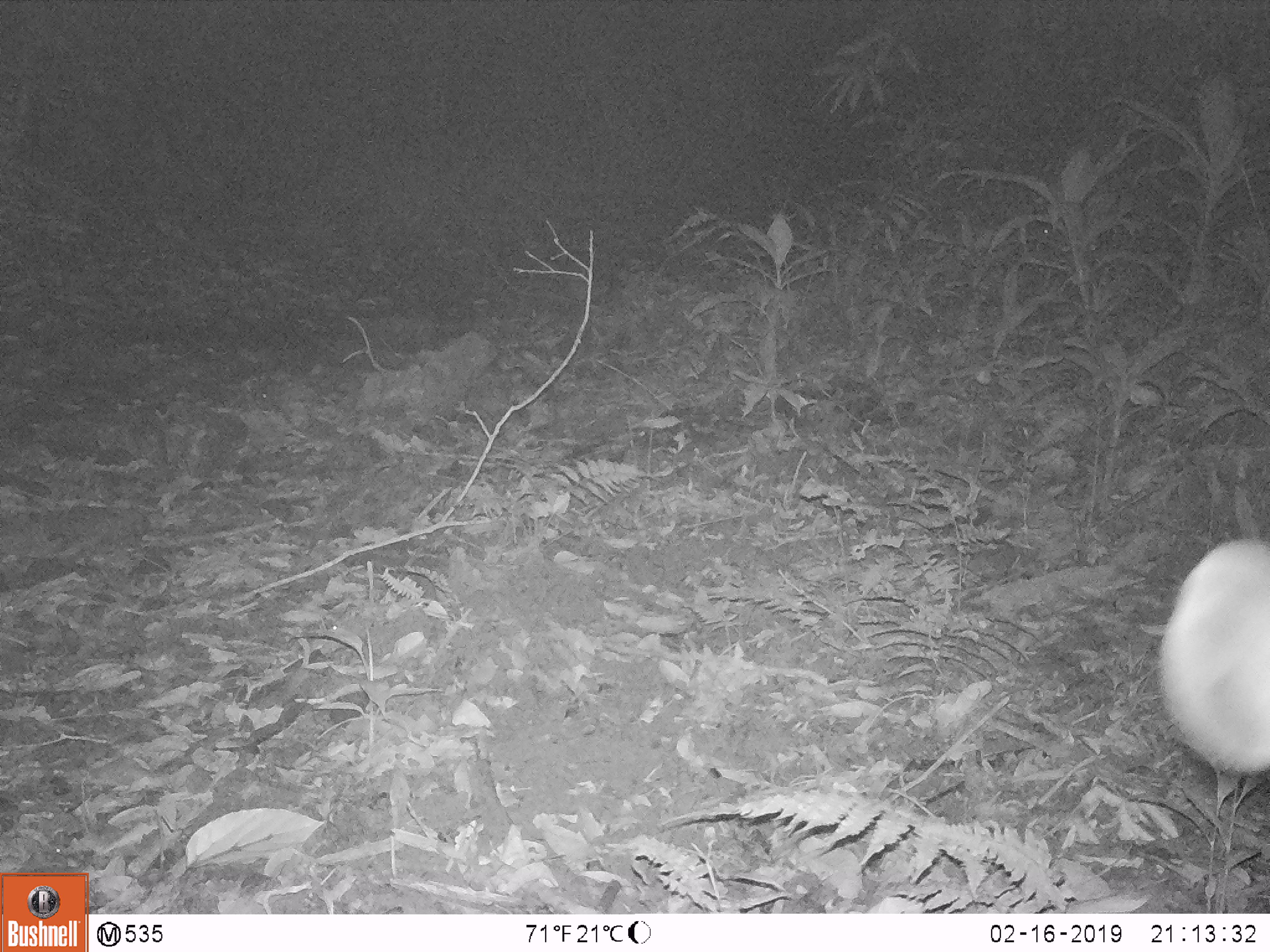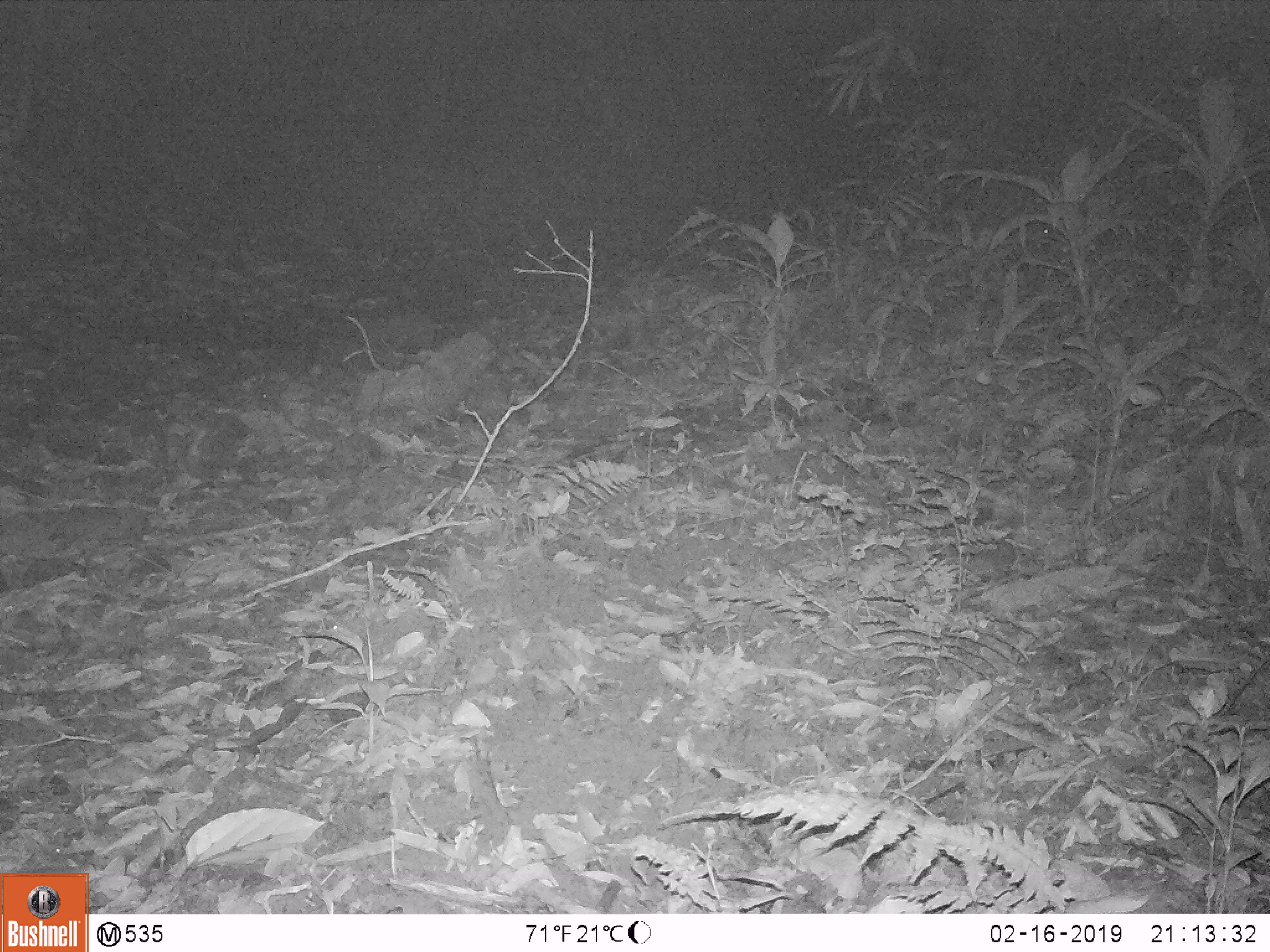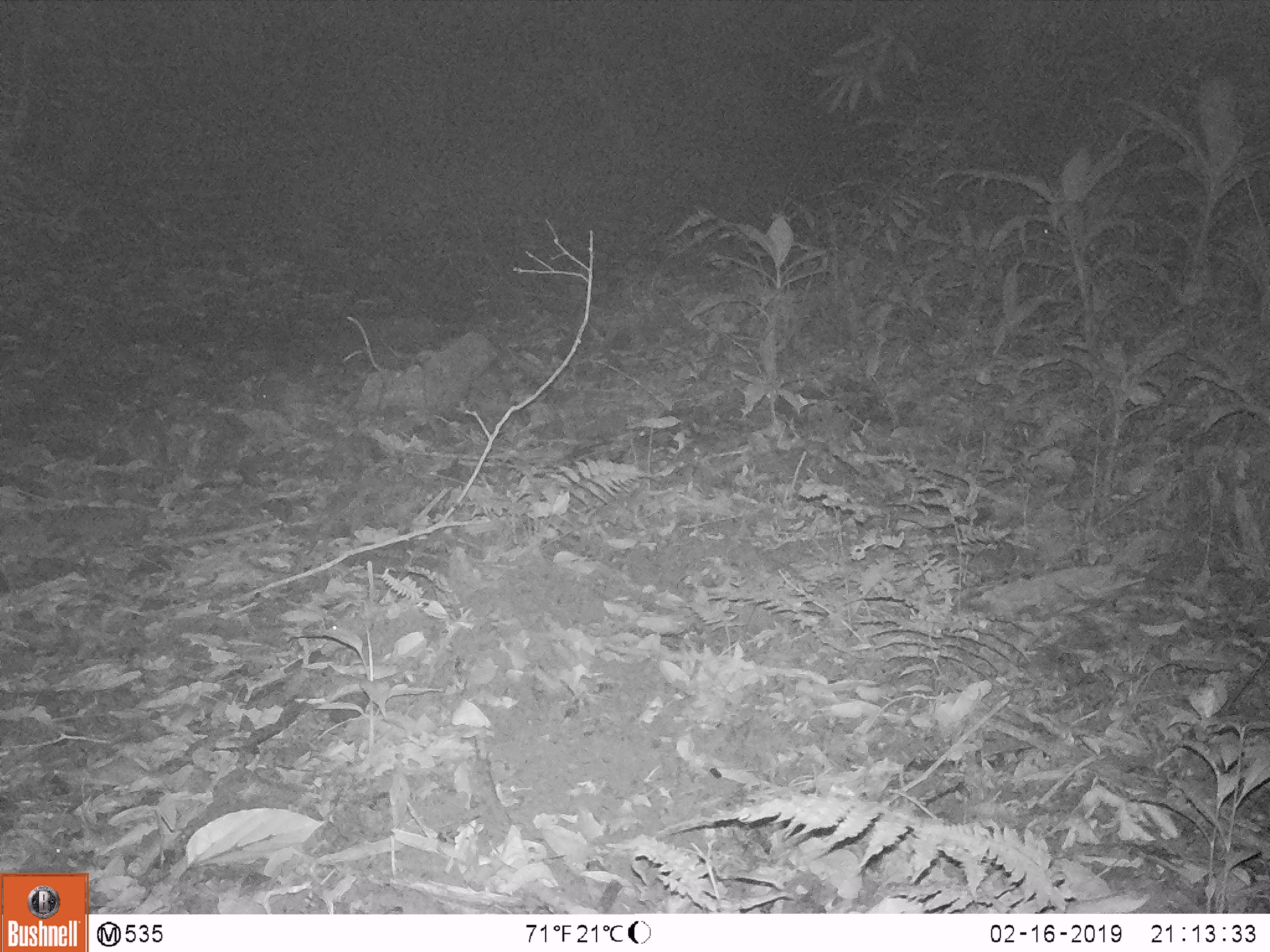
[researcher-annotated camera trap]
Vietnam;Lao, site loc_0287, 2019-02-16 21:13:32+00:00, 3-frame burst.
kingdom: Animalia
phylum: Chordata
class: Mammalia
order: Artiodactyla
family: Cervidae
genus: Rusa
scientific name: Rusa unicolor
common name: sambar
Sambar (Rusa unicolor). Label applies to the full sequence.